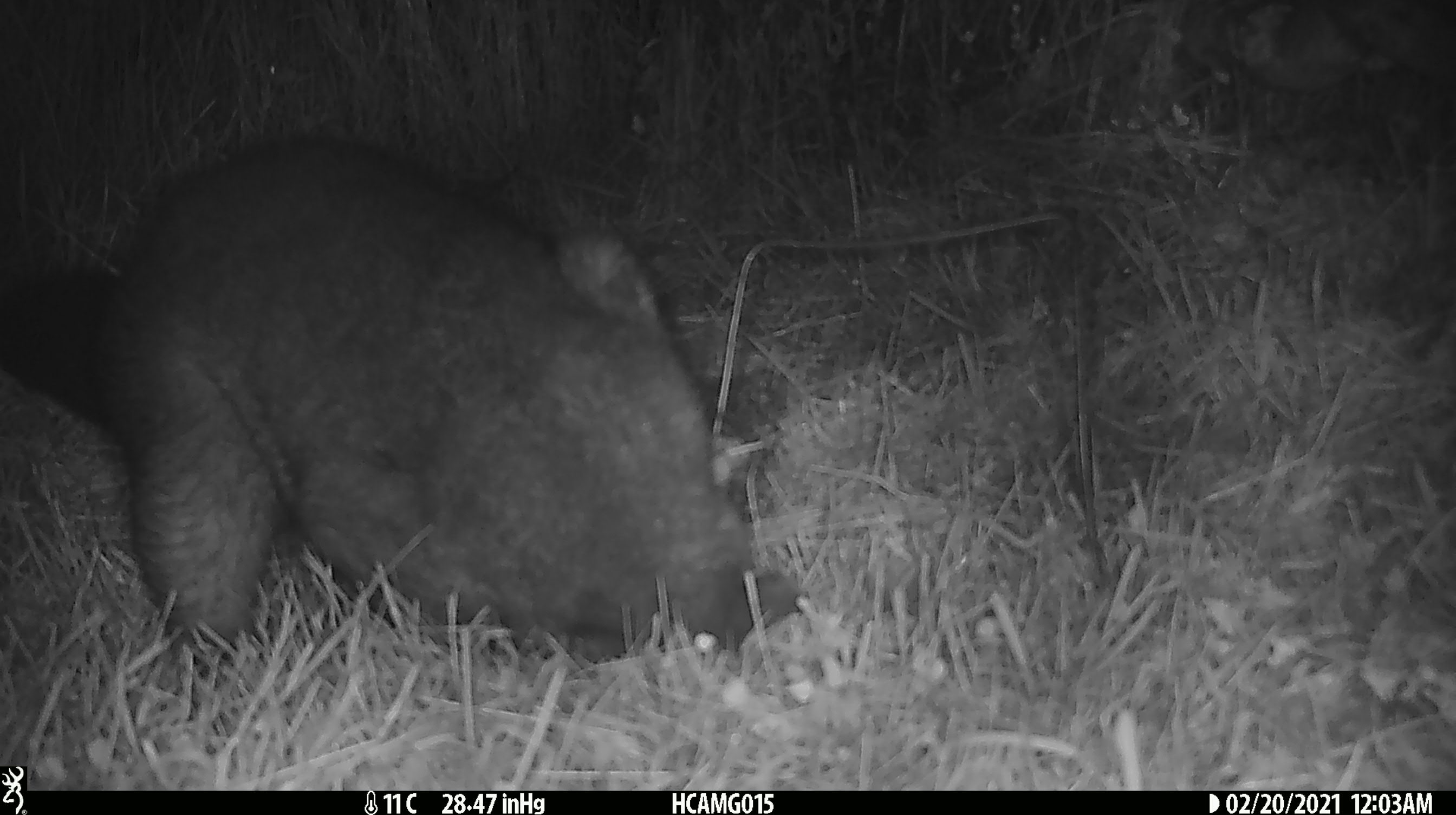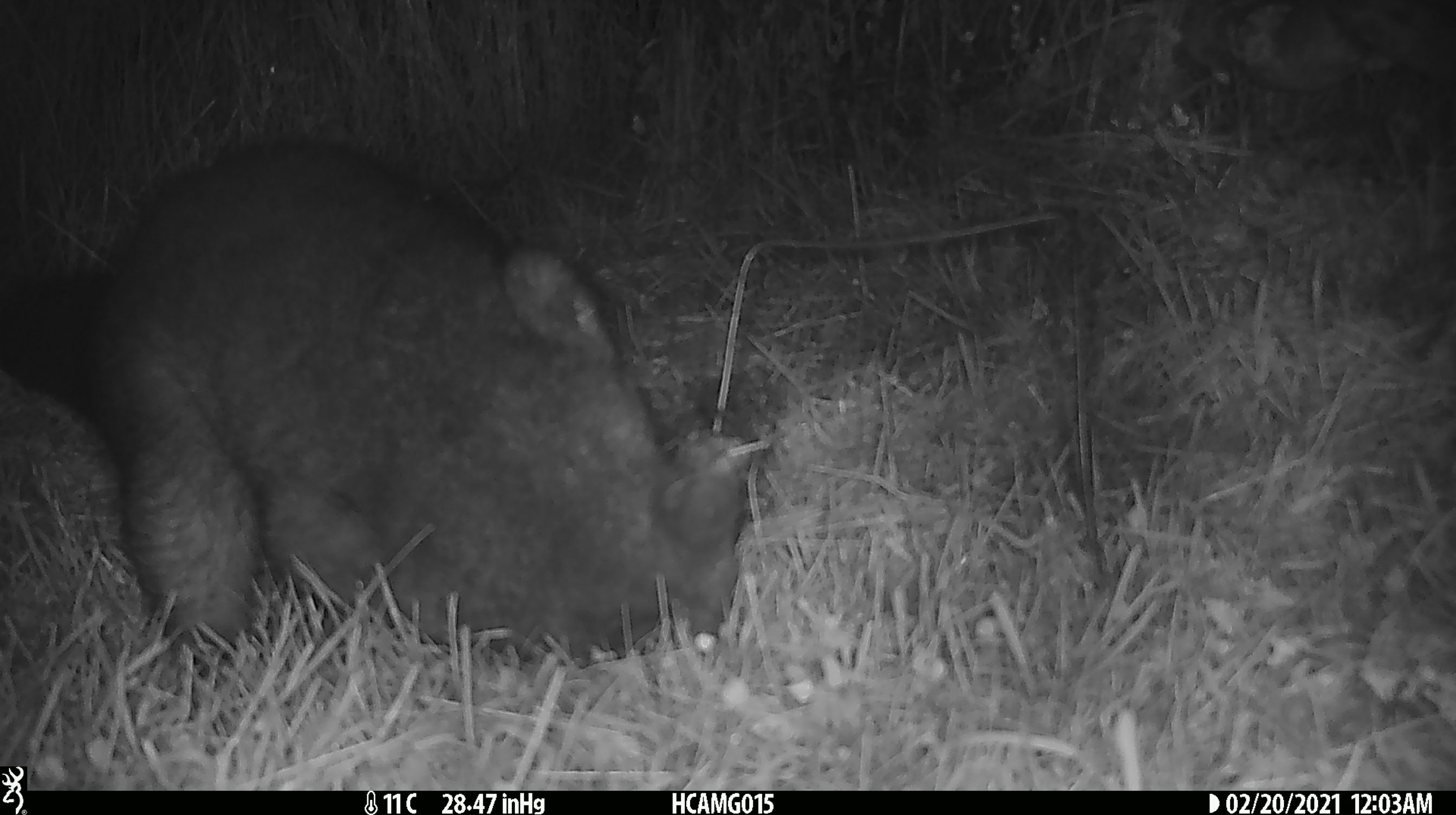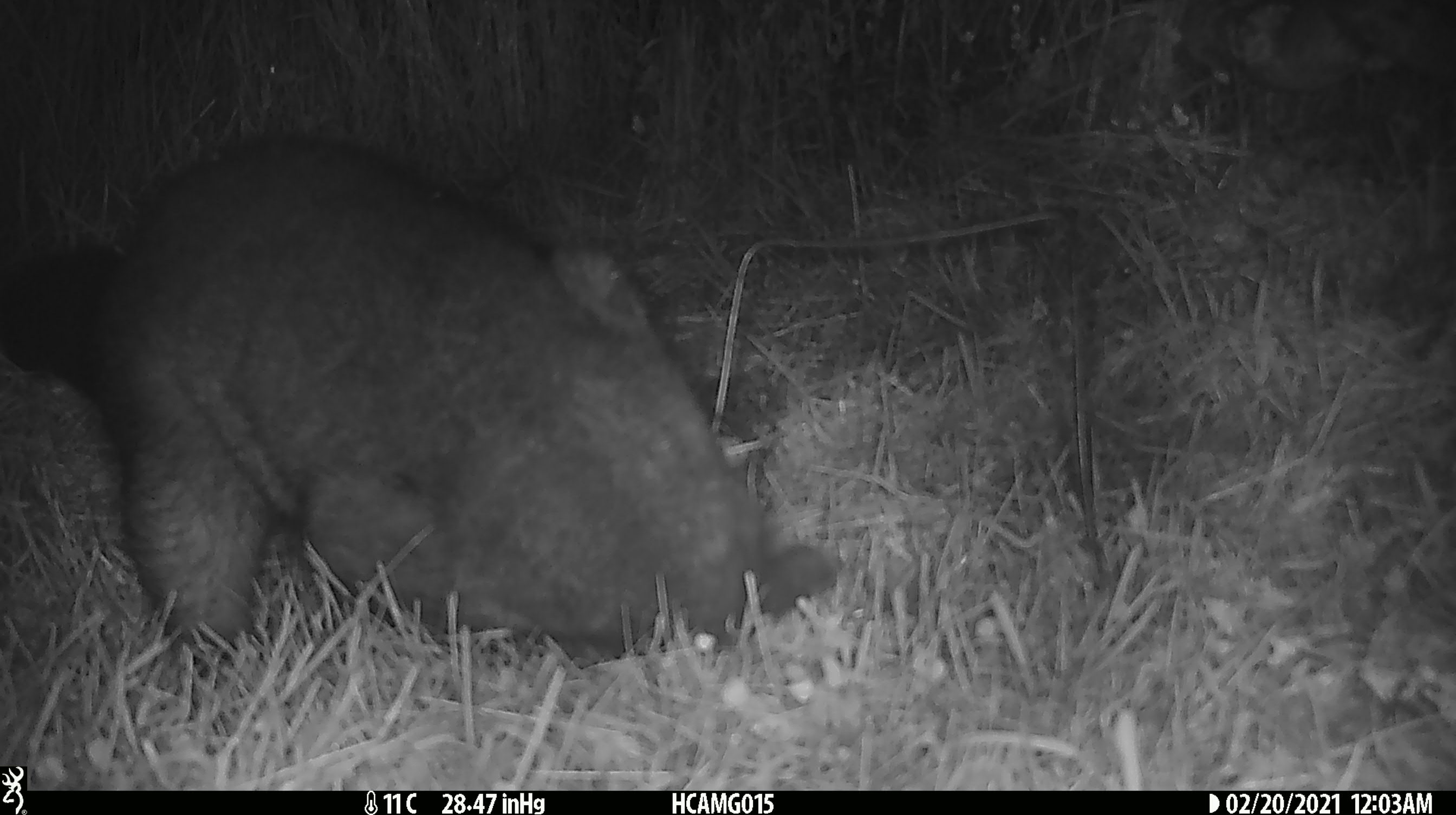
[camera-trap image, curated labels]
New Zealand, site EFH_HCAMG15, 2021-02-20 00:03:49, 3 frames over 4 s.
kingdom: Animalia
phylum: Chordata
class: Mammalia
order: Diprotodontia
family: Phalangeridae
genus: Trichosurus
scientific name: Trichosurus vulpecula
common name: common brushtail possum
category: possum